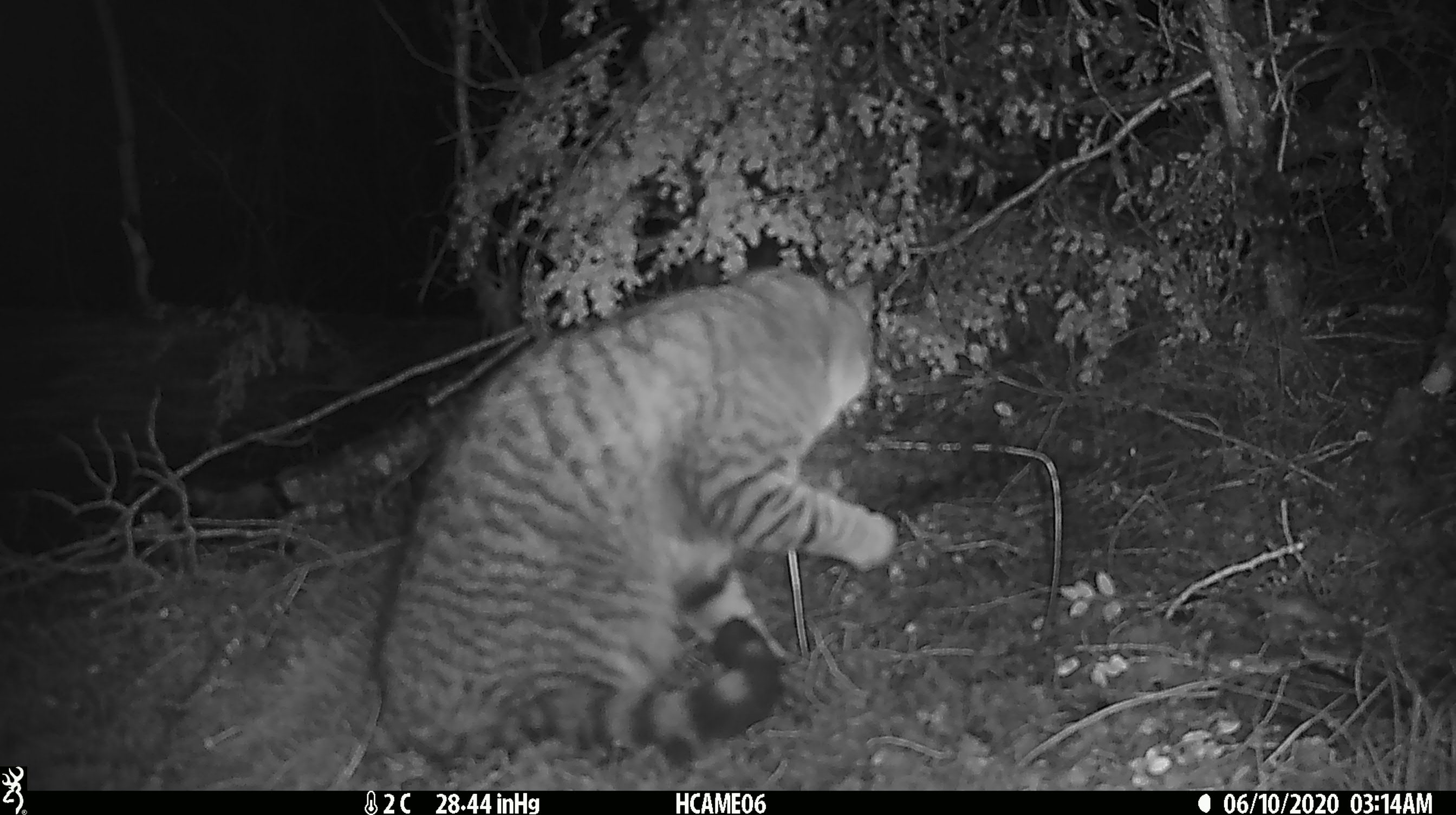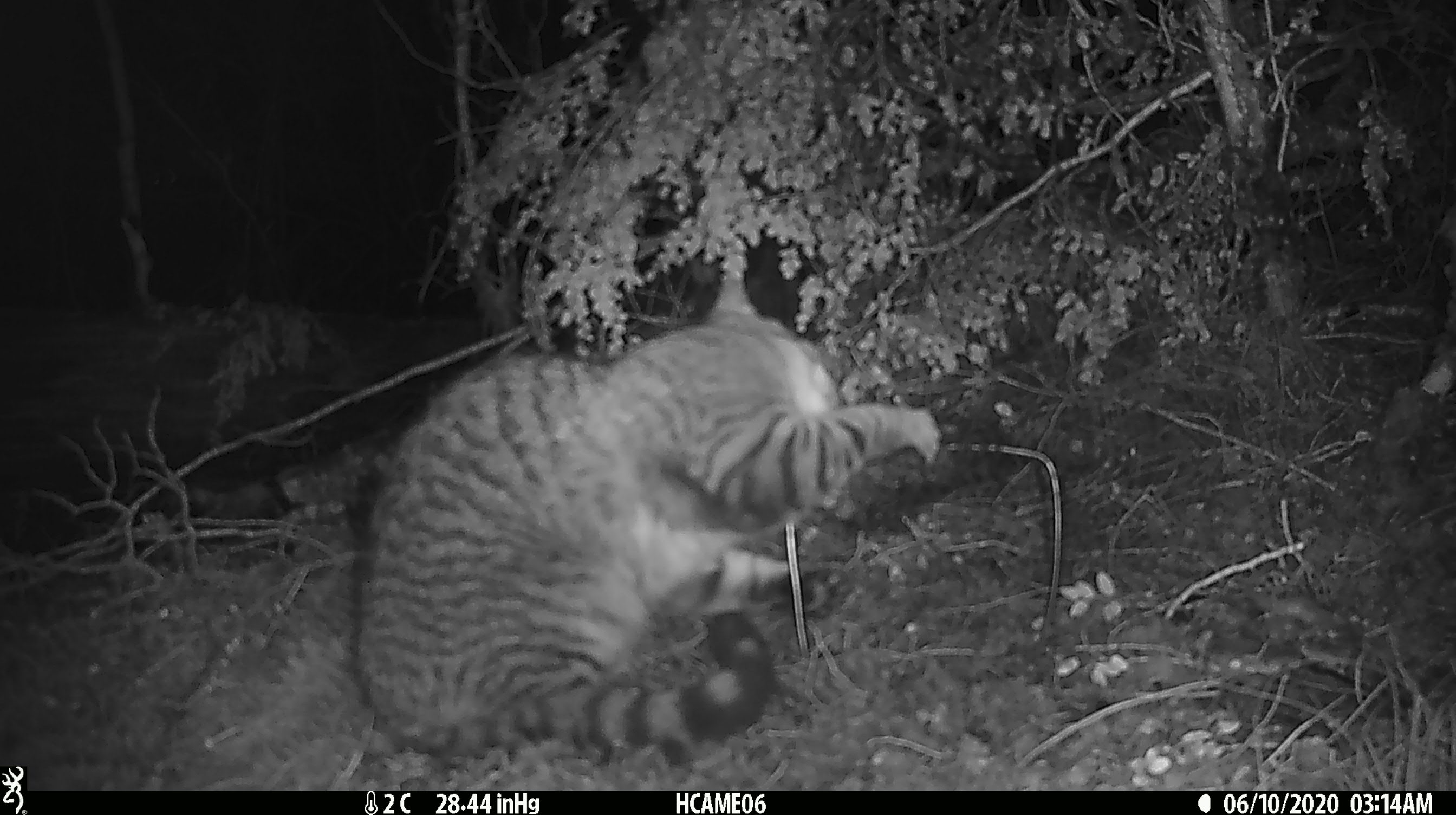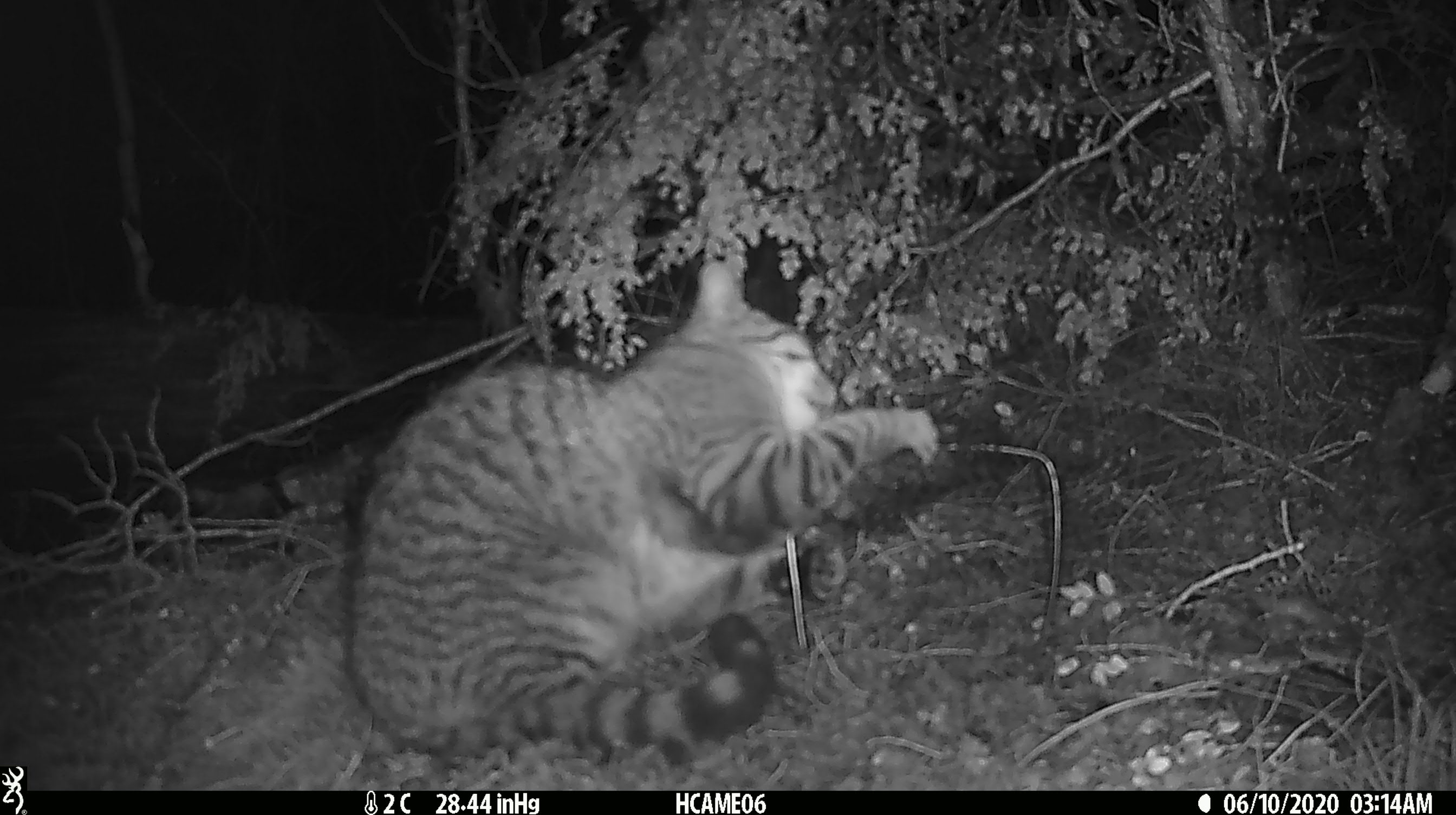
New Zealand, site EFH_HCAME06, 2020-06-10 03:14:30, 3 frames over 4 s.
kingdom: Animalia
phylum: Chordata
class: Mammalia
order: Carnivora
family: Felidae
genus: Felis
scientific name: Felis catus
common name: domestic cat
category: cat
Cat (domestic cat) (Felis catus).